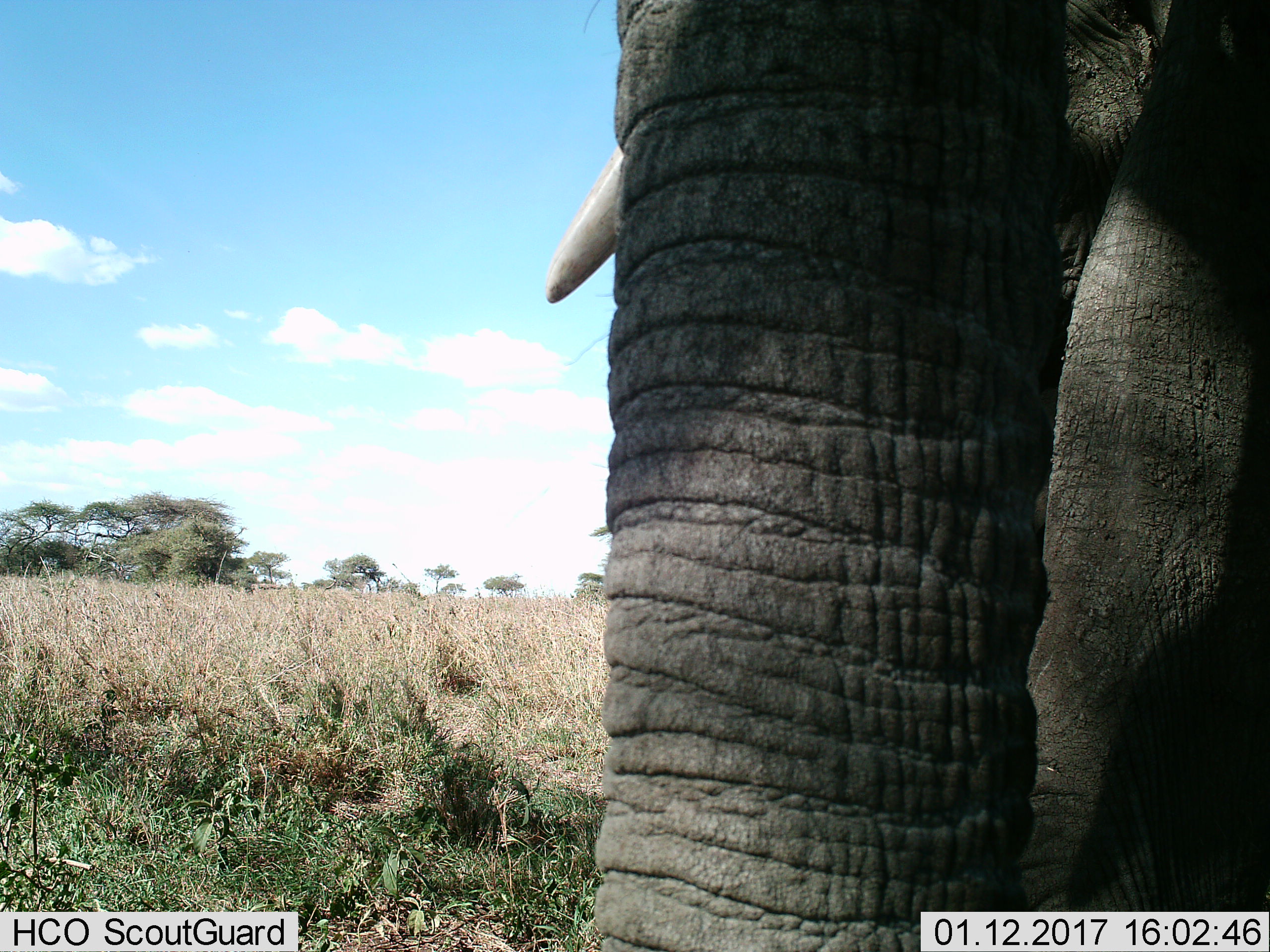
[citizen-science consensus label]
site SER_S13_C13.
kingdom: Animalia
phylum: Chordata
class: Mammalia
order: Proboscidea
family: Elephantidae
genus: Loxodonta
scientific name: Loxodonta africana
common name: african bush elephant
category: elephant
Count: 1.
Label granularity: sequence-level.